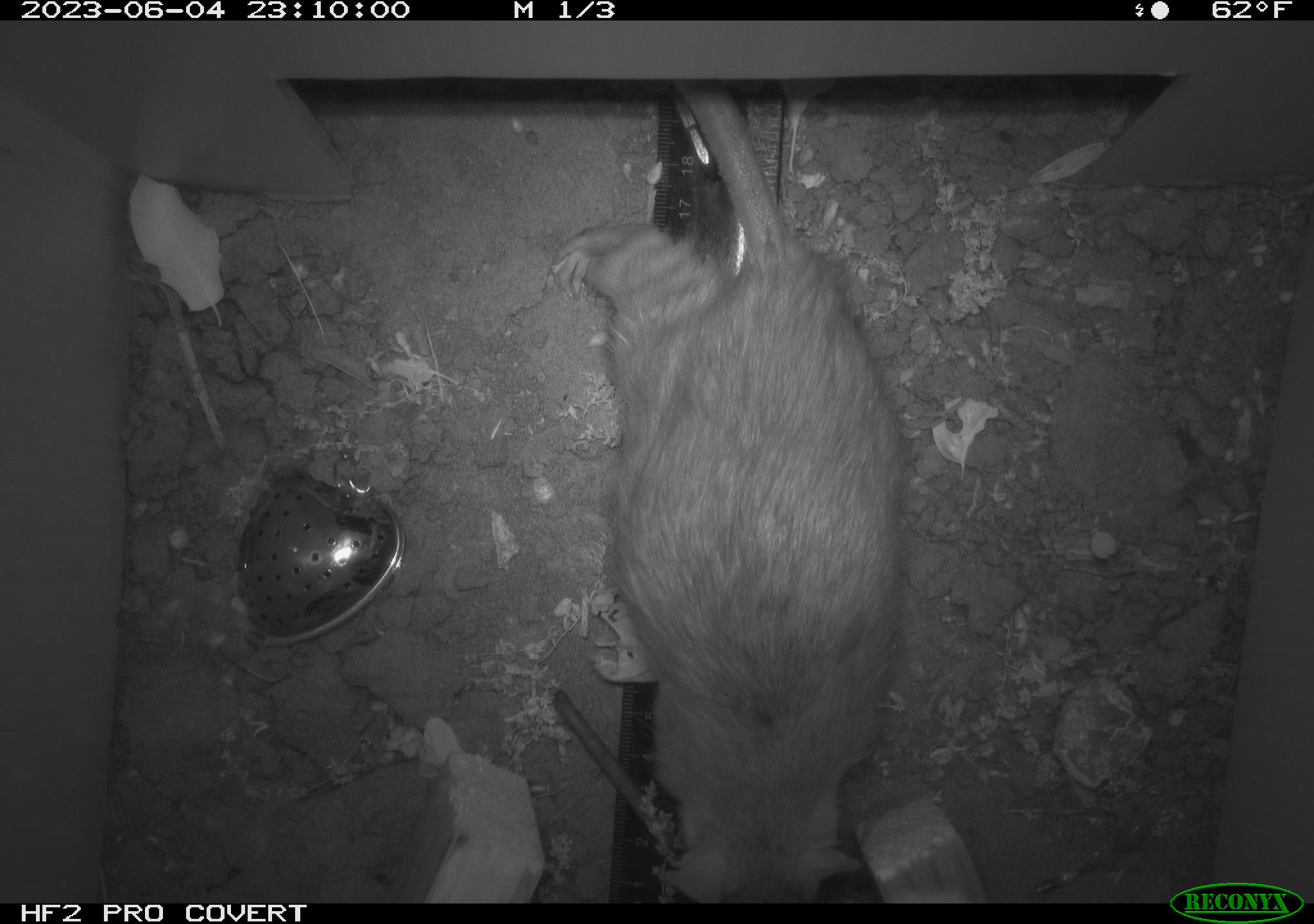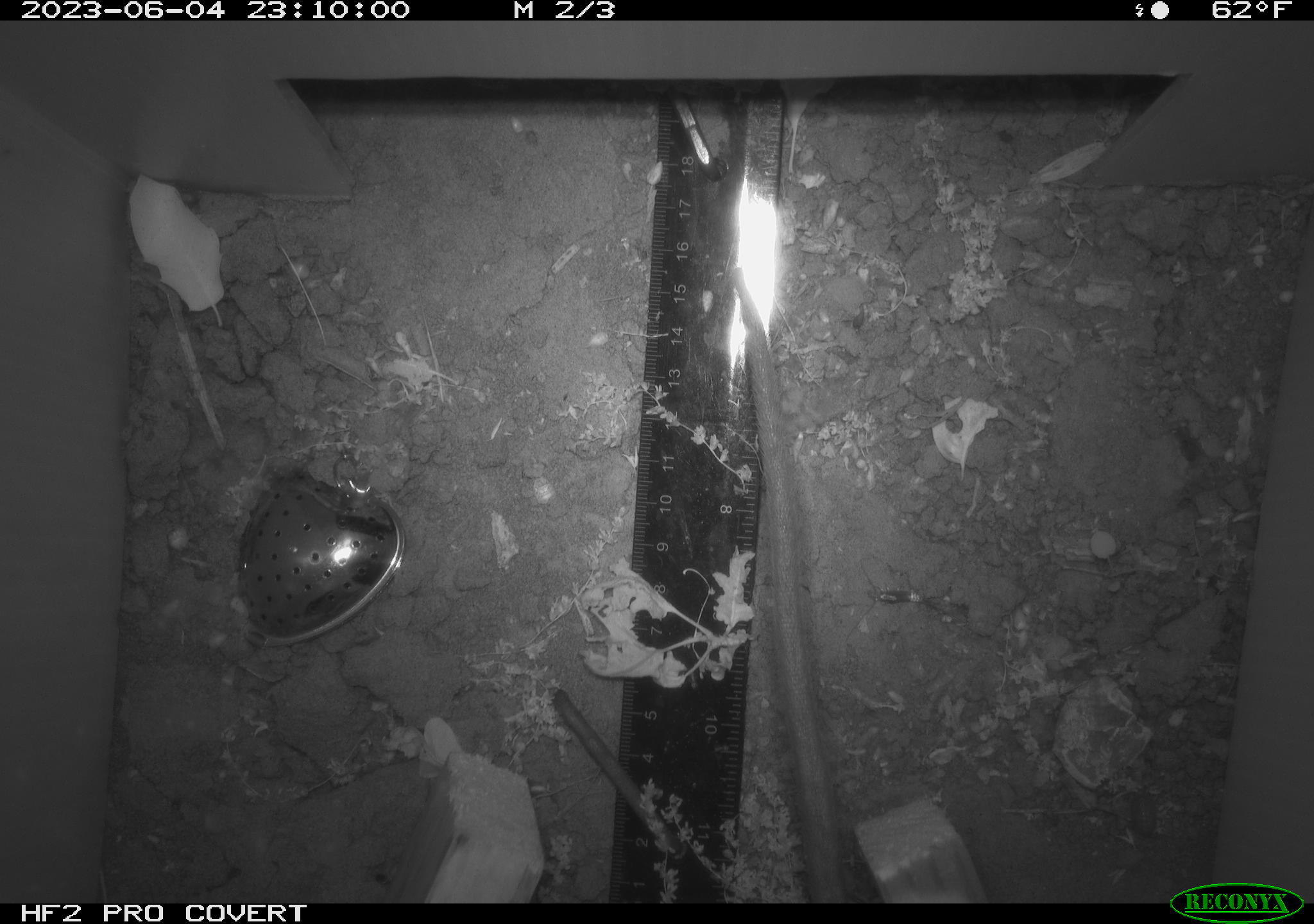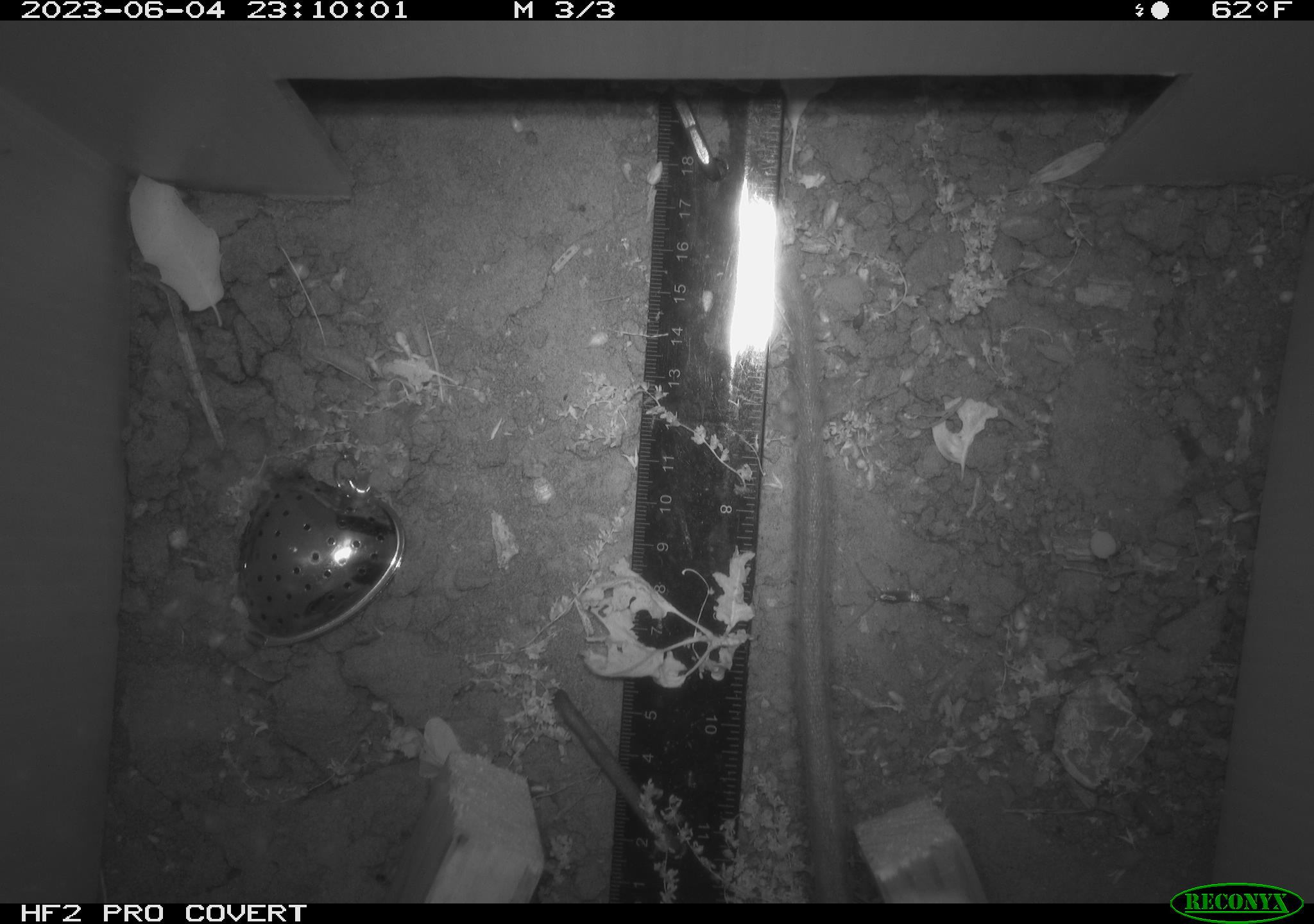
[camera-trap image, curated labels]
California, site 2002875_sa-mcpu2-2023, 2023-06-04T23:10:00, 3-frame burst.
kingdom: Animalia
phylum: Chordata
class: Mammalia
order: Rodentia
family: Muridae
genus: Rattus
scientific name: Rattus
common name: rat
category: rattus species